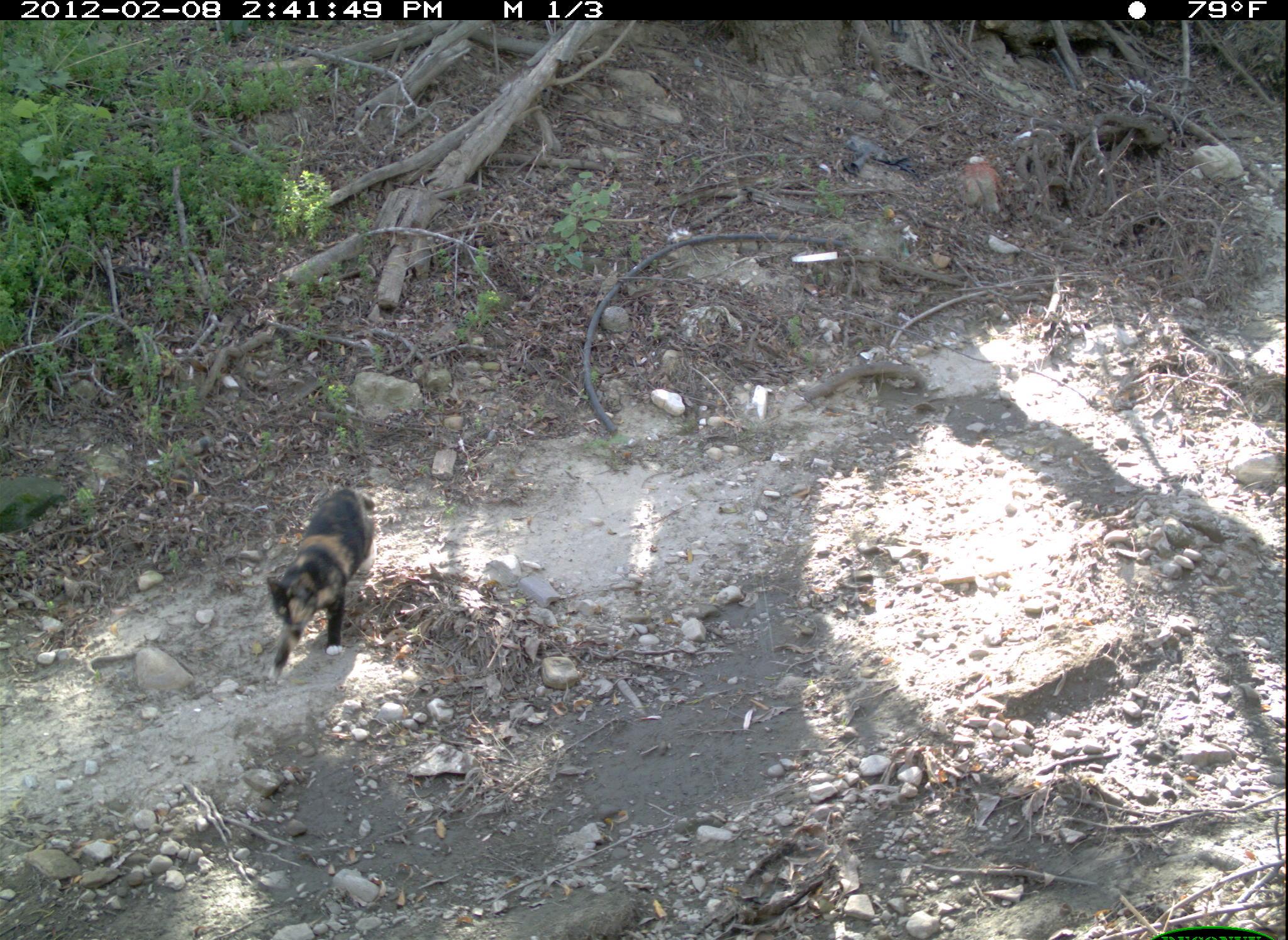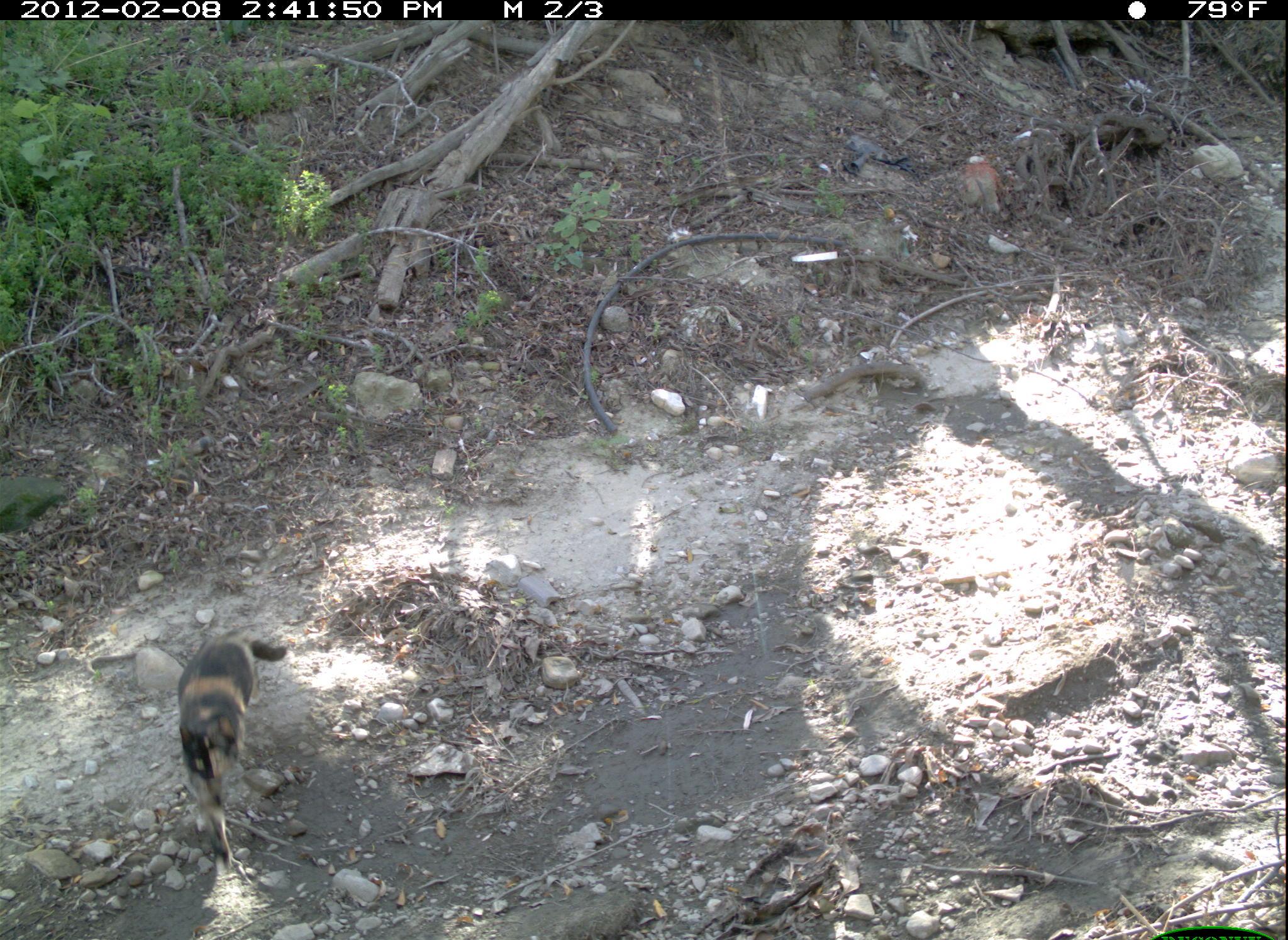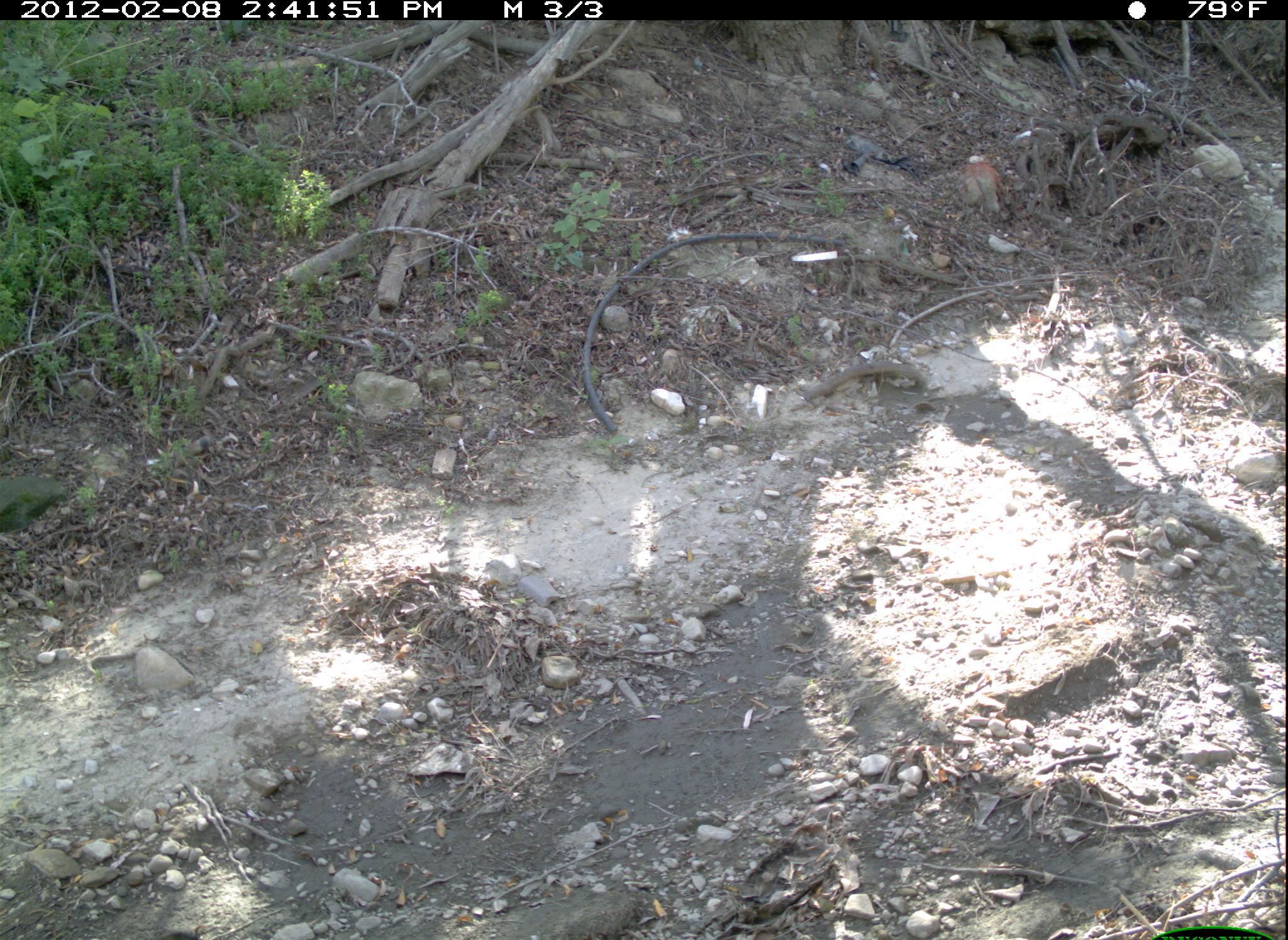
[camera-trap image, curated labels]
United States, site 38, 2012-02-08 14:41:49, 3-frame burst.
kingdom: Animalia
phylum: Chordata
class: Mammalia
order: Carnivora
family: Felidae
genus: Felis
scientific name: Felis catus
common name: cat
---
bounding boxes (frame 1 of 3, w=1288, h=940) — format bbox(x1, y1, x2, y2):
cat: bbox(254, 469, 406, 678)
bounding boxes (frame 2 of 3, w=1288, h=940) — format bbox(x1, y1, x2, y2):
cat: bbox(169, 620, 301, 879)